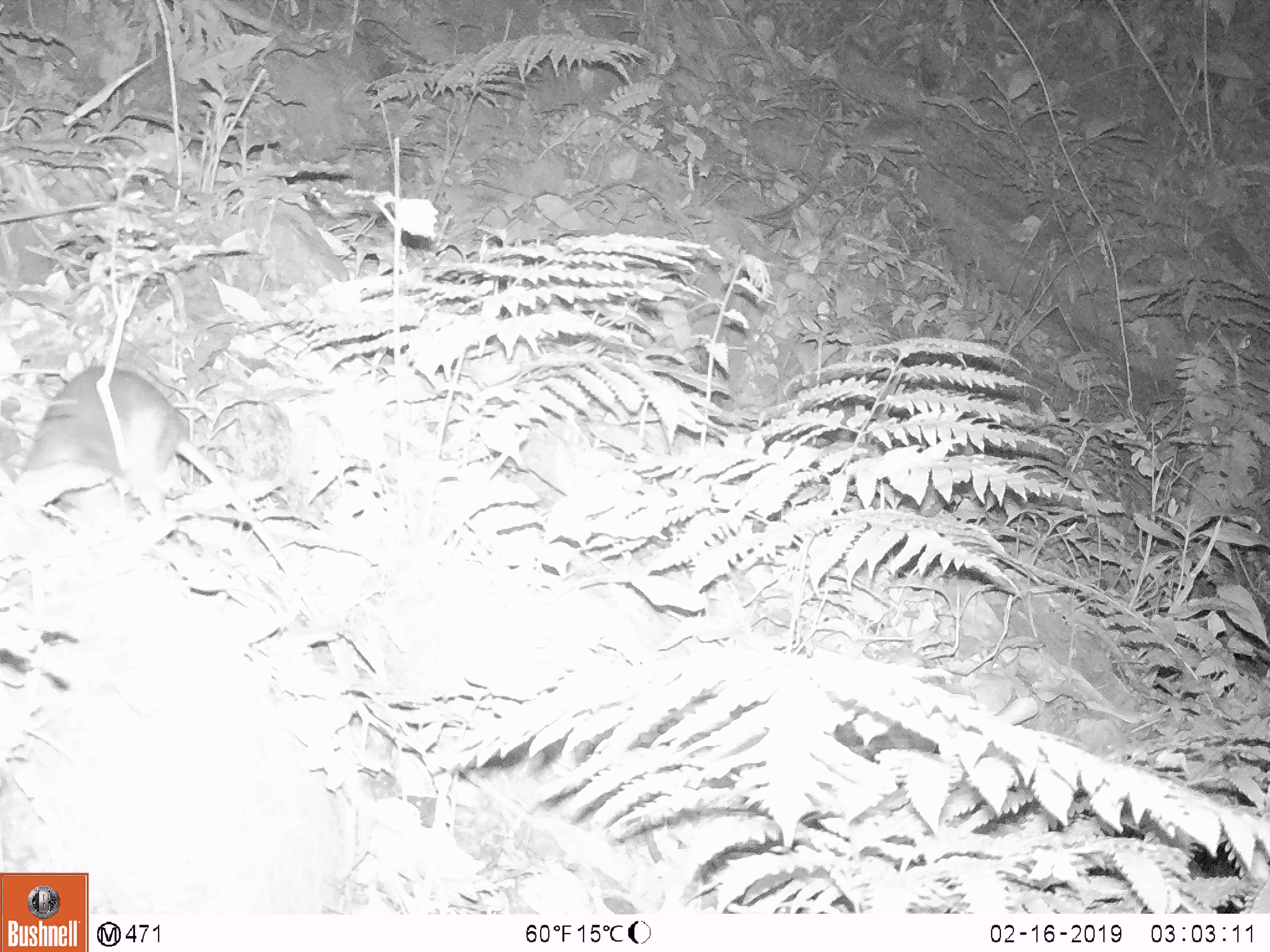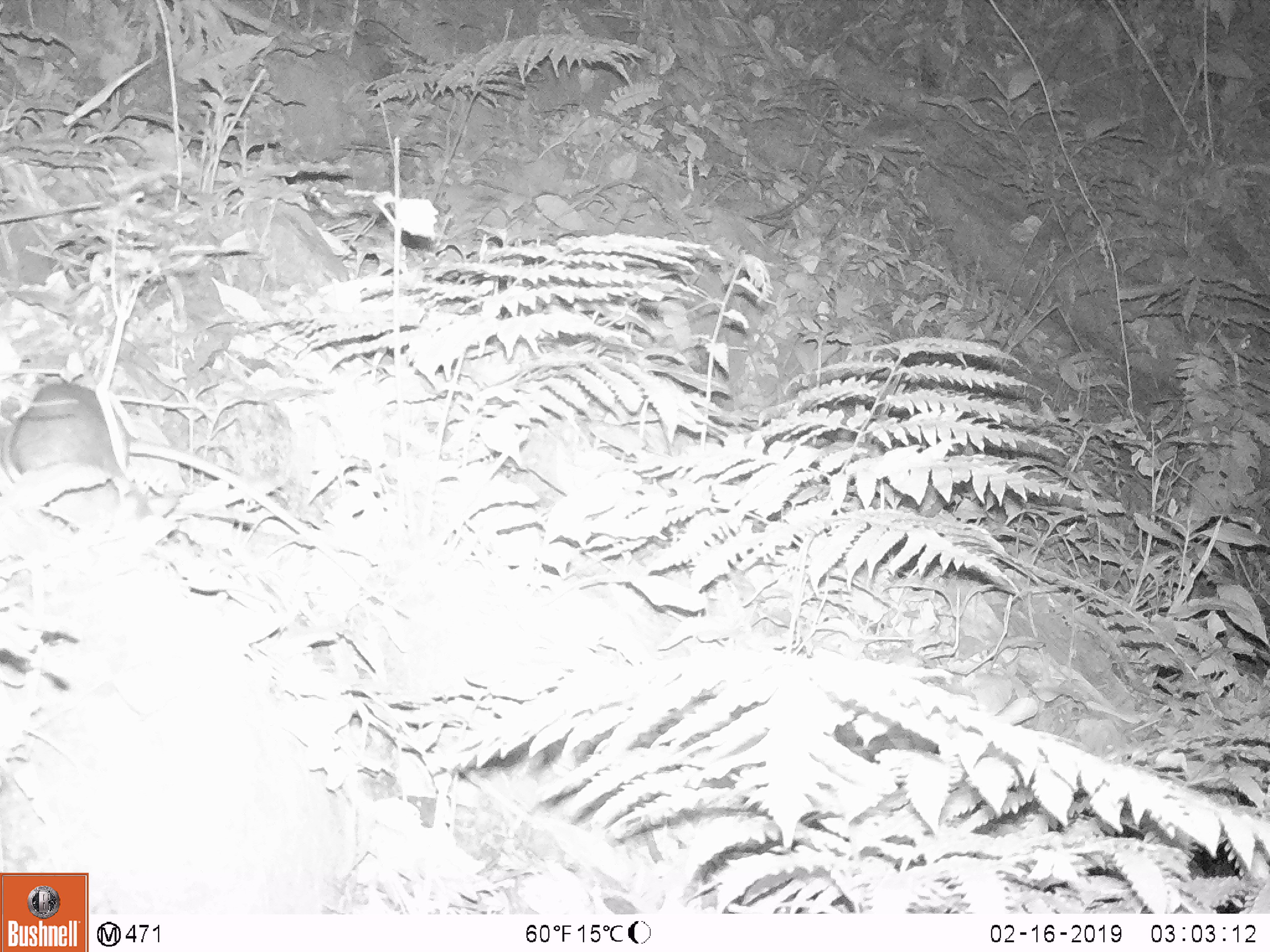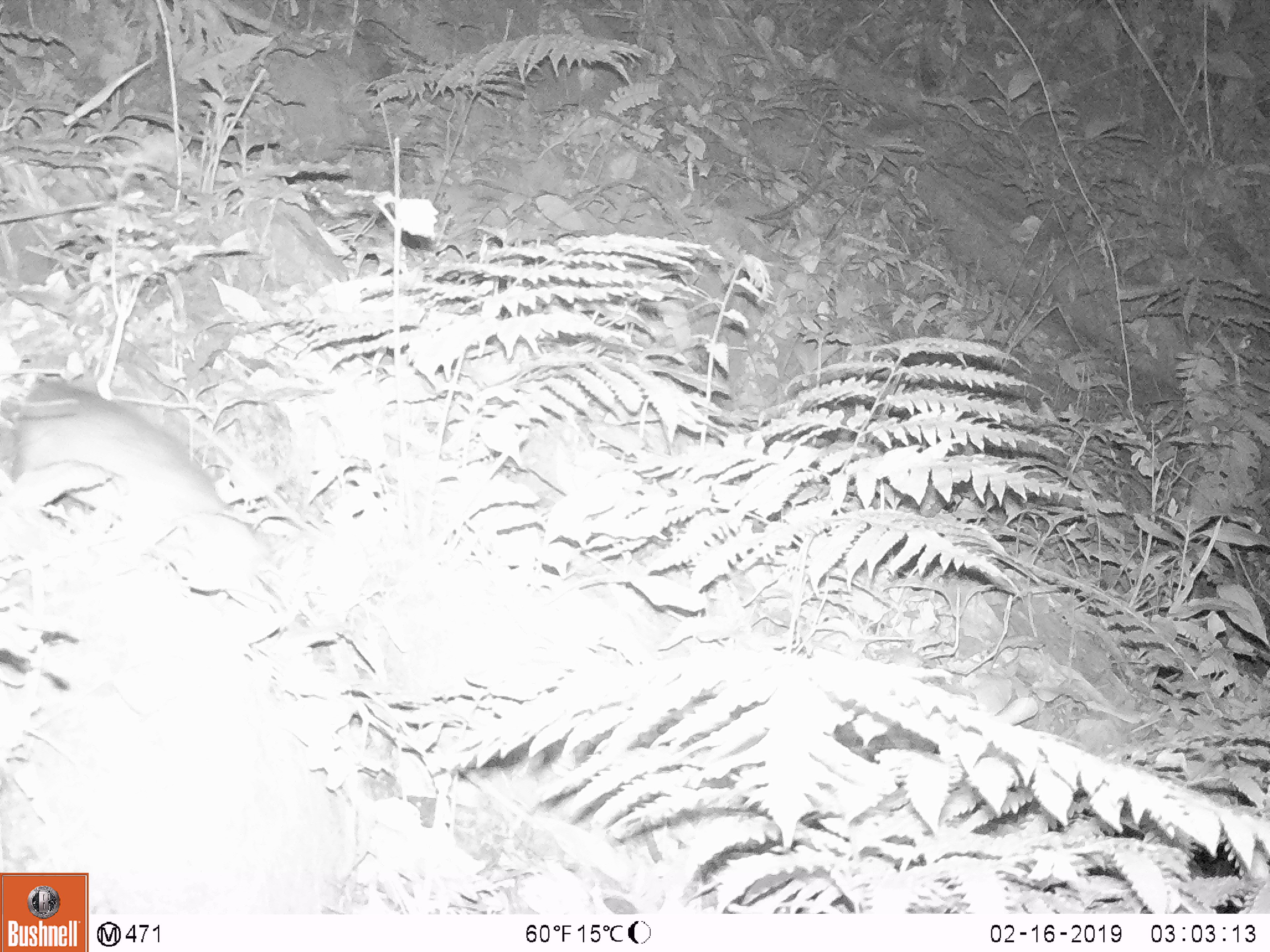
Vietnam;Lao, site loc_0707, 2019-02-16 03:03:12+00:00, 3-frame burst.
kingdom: Animalia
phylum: Chordata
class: Mammalia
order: Rodentia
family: Muridae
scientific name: Muridae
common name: old-world mice and rats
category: unidentified murid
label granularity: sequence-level